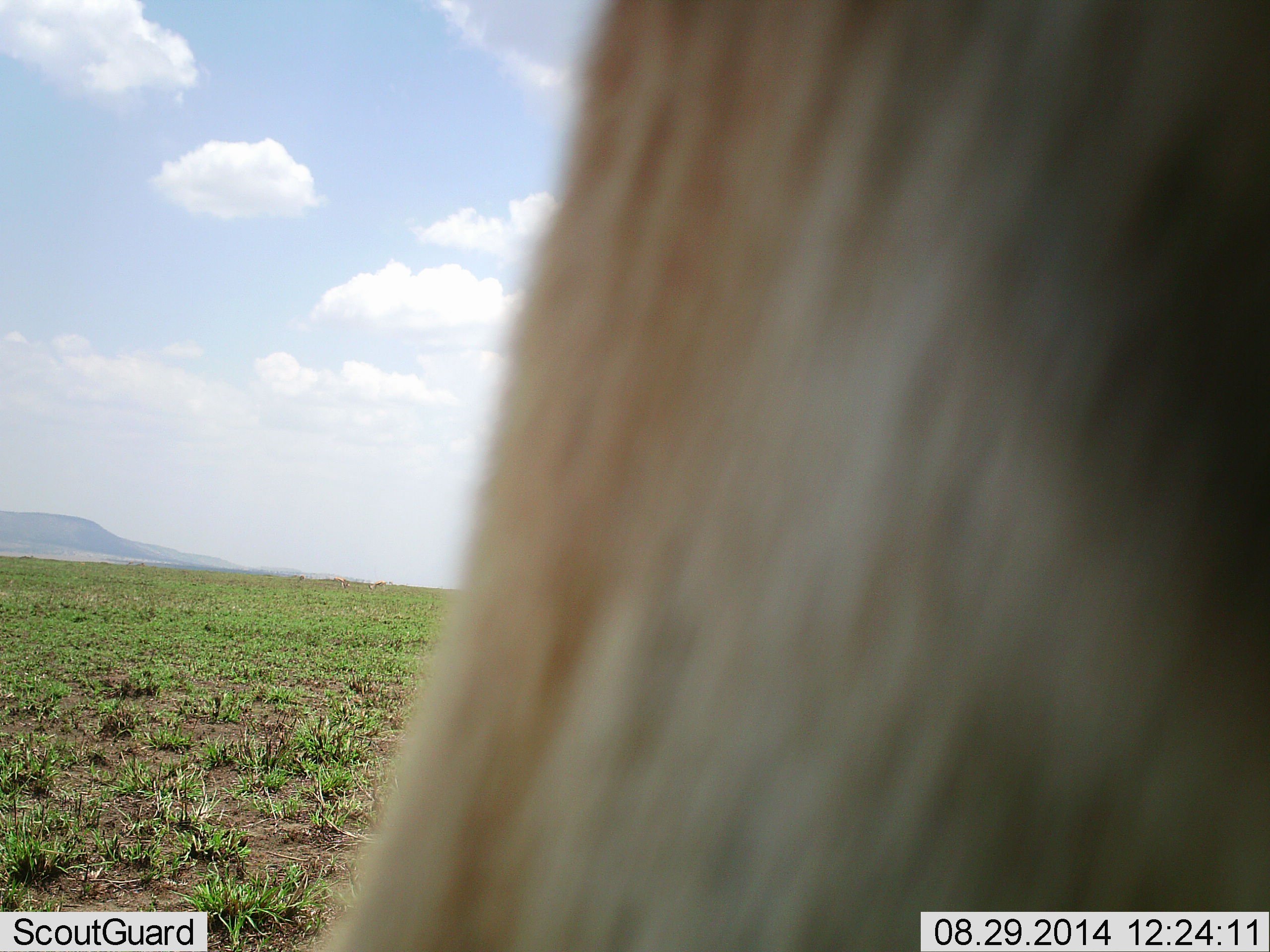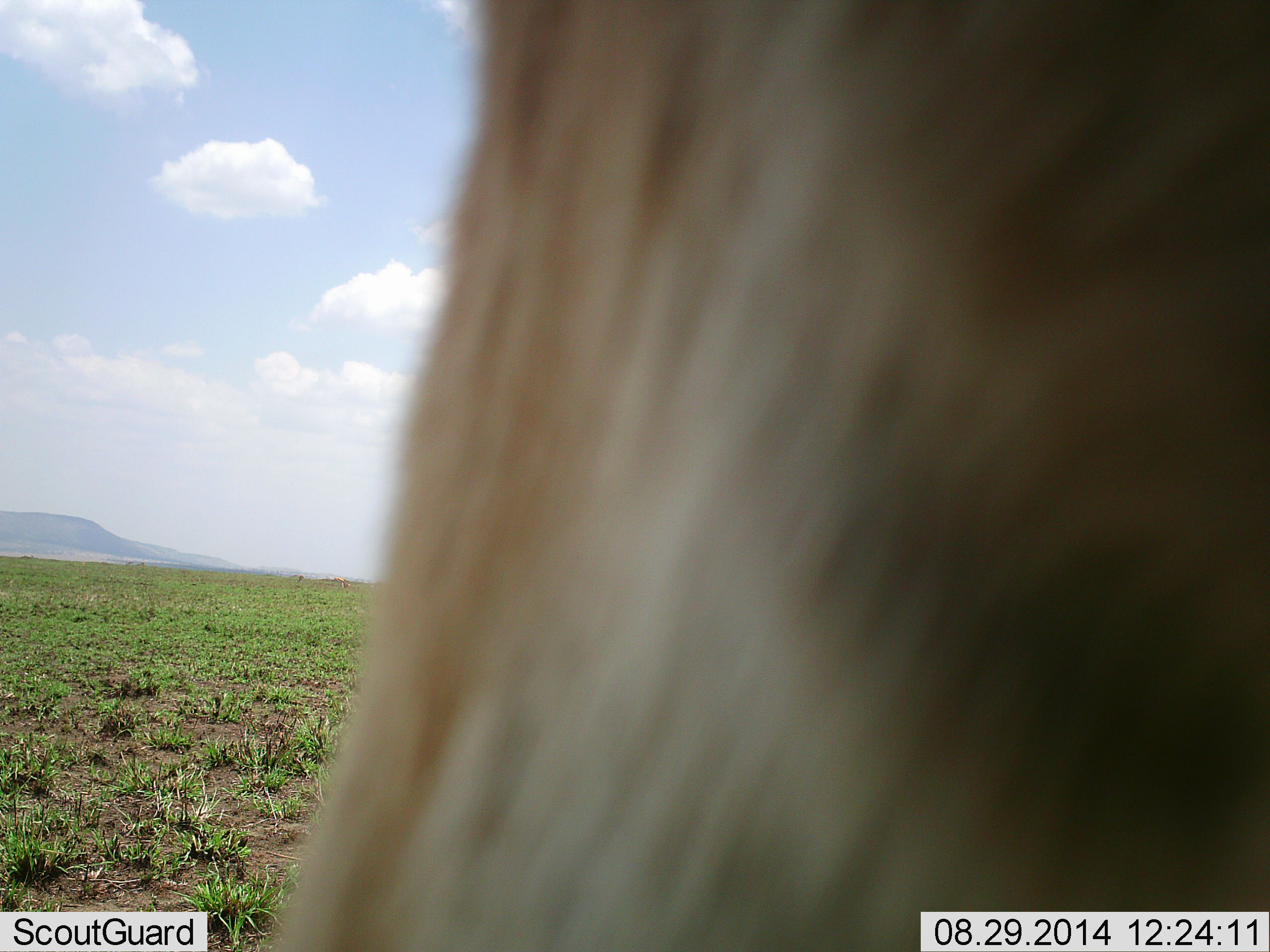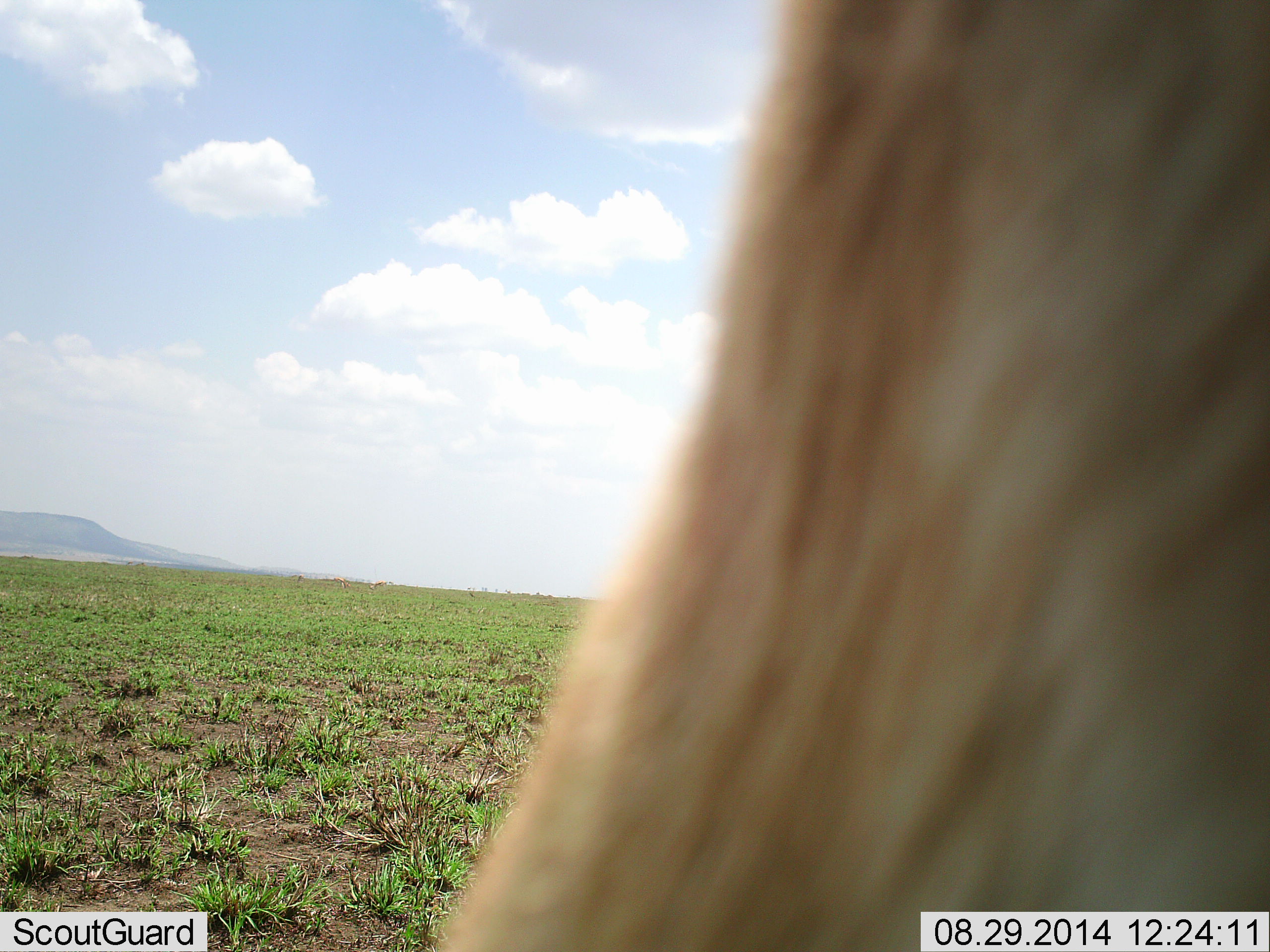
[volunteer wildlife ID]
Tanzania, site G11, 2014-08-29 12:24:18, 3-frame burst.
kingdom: Animalia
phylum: Chordata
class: Mammalia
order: Artiodactyla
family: Bovidae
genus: Eudorcas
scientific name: Eudorcas thomsonii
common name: thomson's gazelle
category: gazellethomsons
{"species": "gazellethomsons (thomson's gazelle) (Eudorcas thomsonii)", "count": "1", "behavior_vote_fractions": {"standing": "90%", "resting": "0%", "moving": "10%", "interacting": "10%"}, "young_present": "10%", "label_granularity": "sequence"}